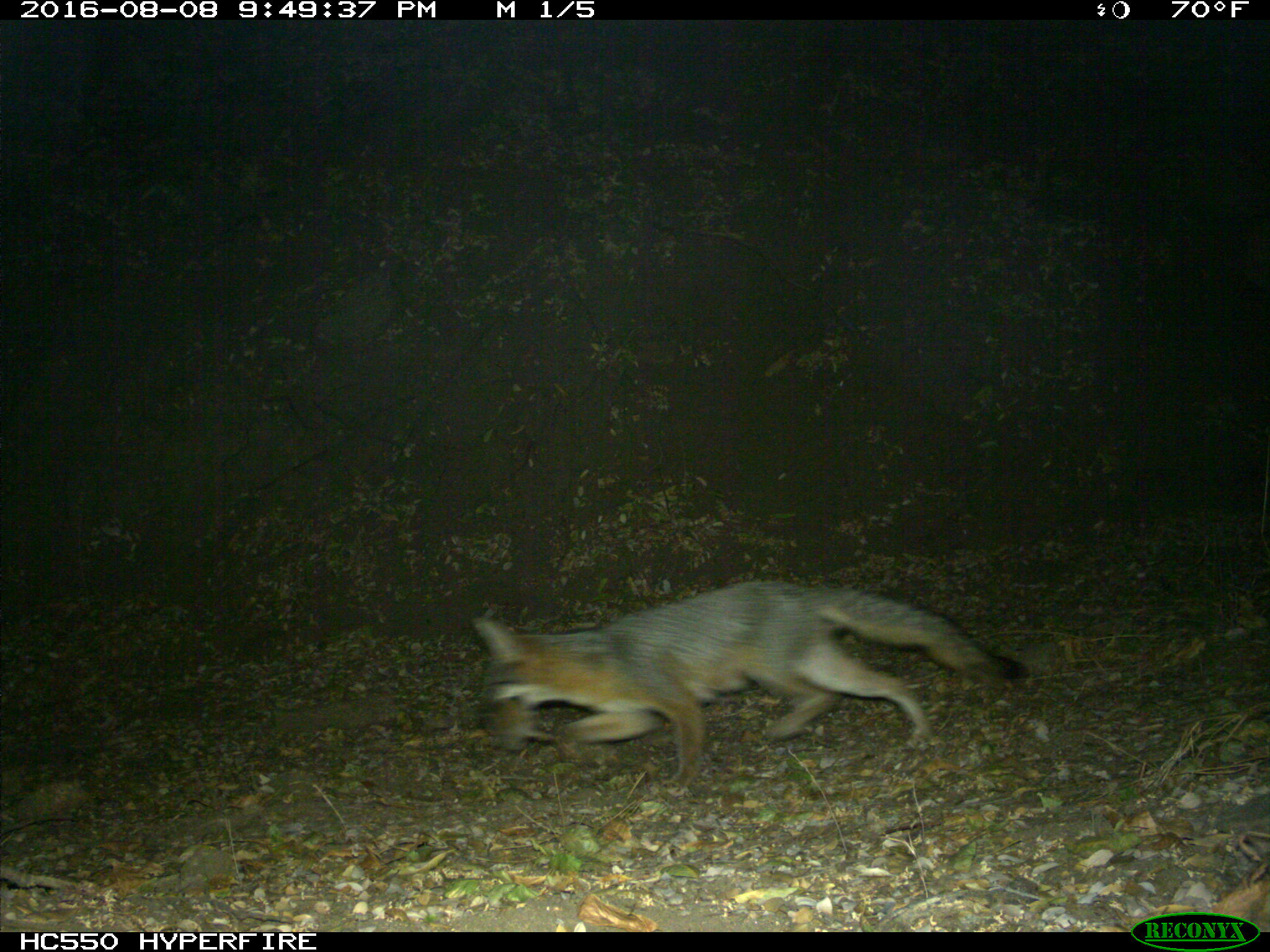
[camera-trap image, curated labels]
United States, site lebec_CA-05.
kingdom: Animalia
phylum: Chordata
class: Mammalia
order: Carnivora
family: Canidae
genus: Urocyon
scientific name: Urocyon cinereoargenteus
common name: gray fox